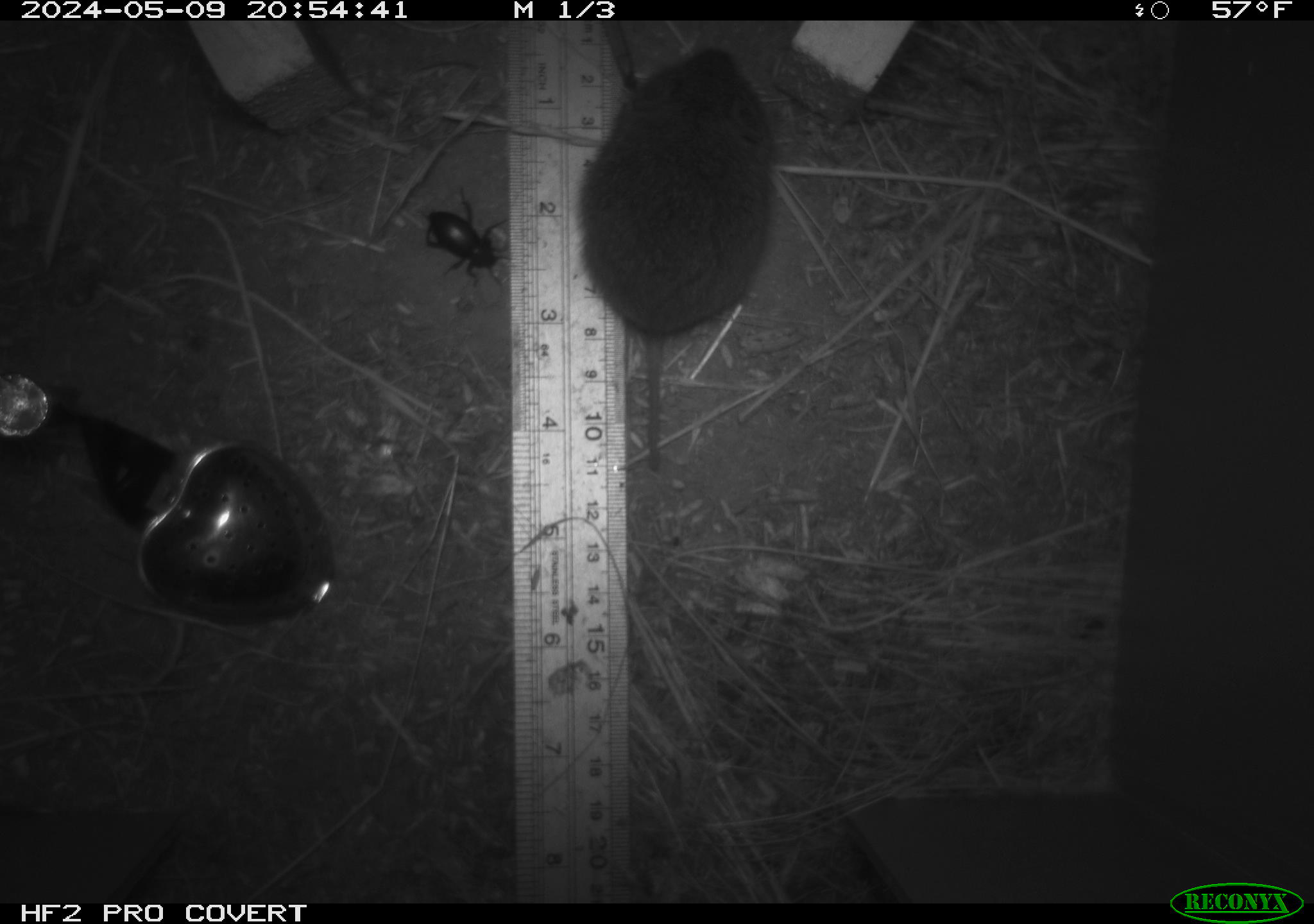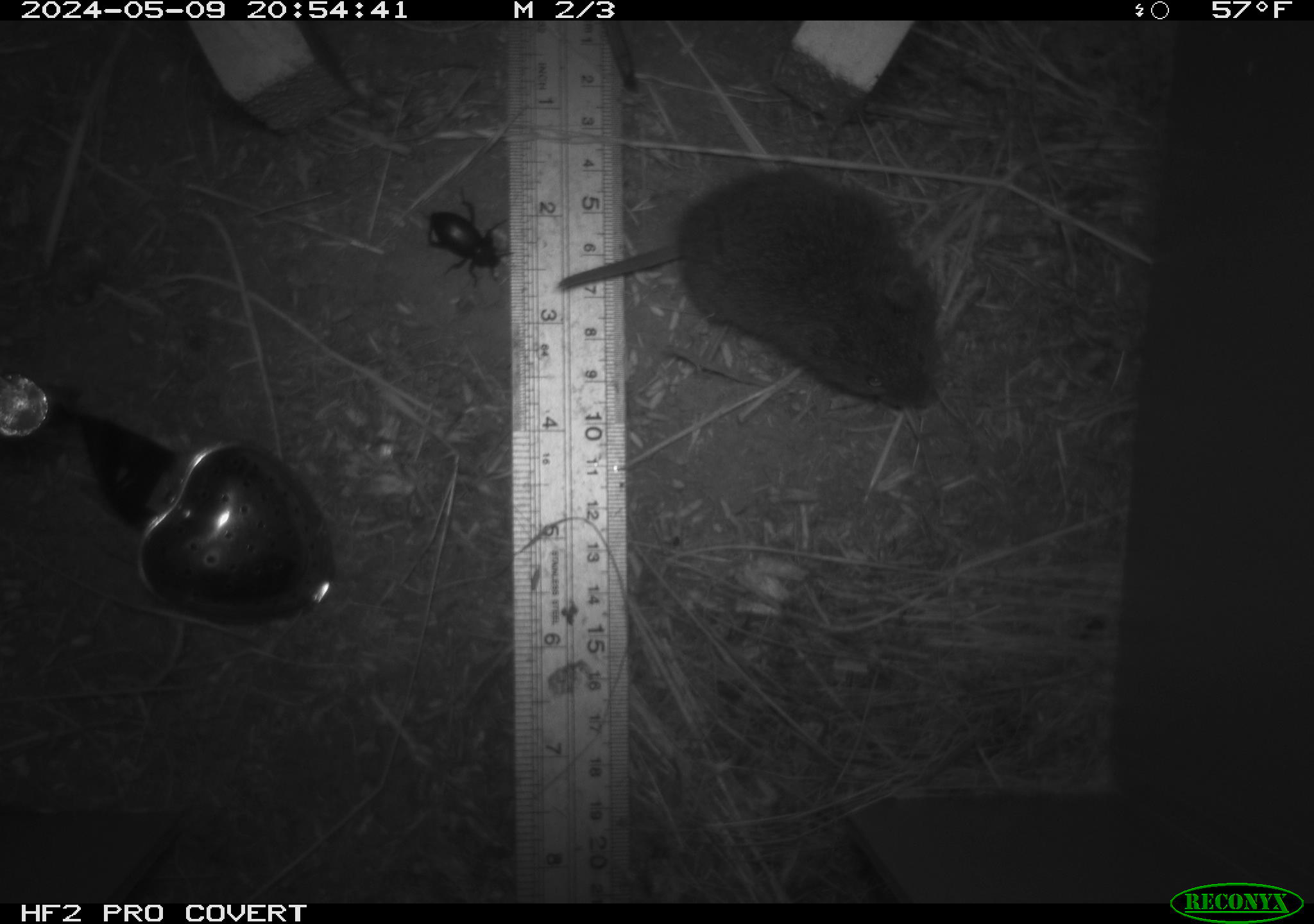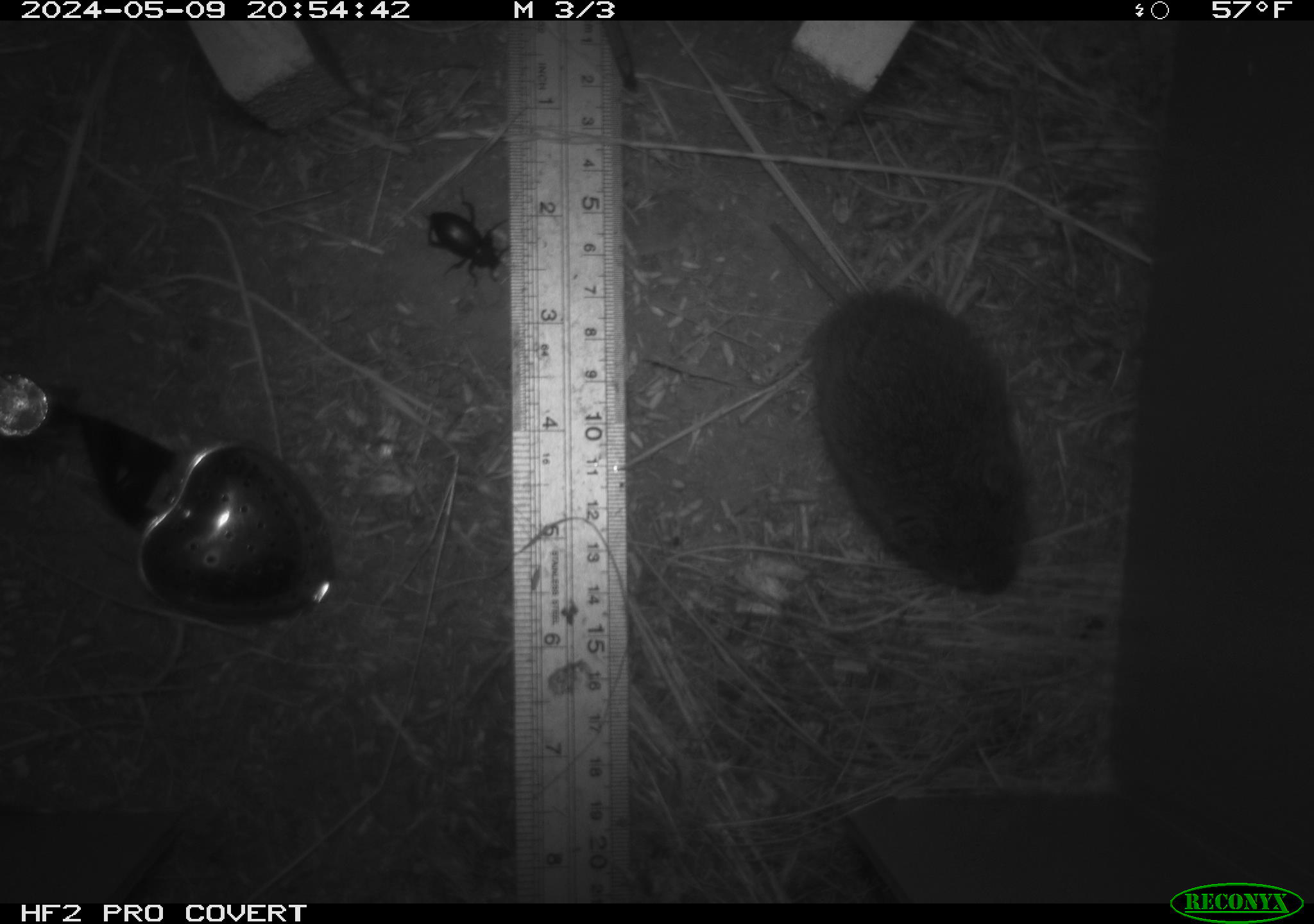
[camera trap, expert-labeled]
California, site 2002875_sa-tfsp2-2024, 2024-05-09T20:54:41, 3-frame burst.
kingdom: Animalia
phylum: Chordata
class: Mammalia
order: Rodentia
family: Cricetidae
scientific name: Arvicolinae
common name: voles, lemmings, and muskrats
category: arvicolinae subfamily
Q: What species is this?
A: Arvicolinae subfamily (voles, lemmings, and muskrats) (Arvicolinae).